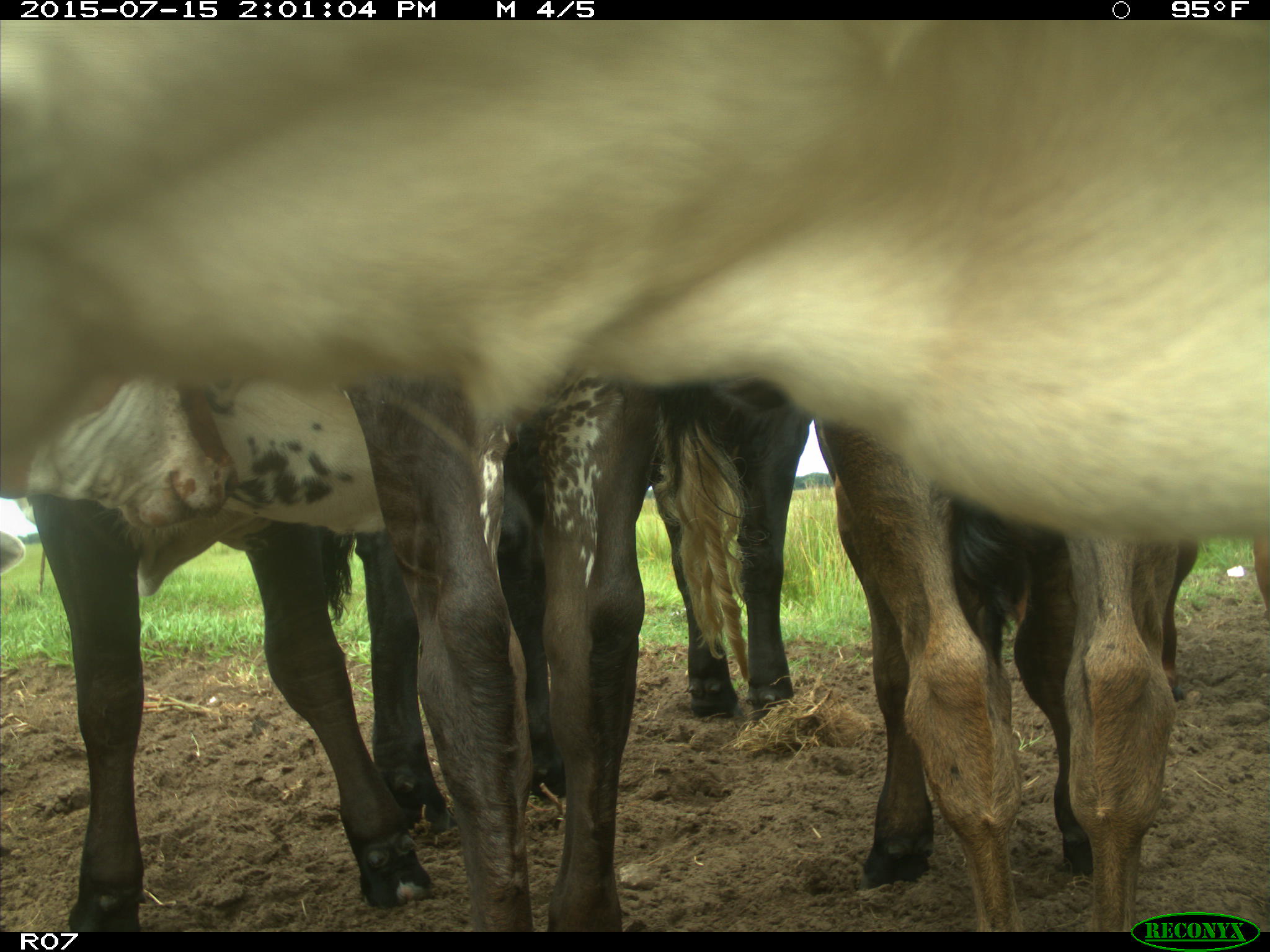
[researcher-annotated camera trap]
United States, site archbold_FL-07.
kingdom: Animalia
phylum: Chordata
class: Mammalia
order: Artiodactyla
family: Bovidae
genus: Bos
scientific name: Bos taurus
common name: domestic cow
Bos taurus (domestic cow).